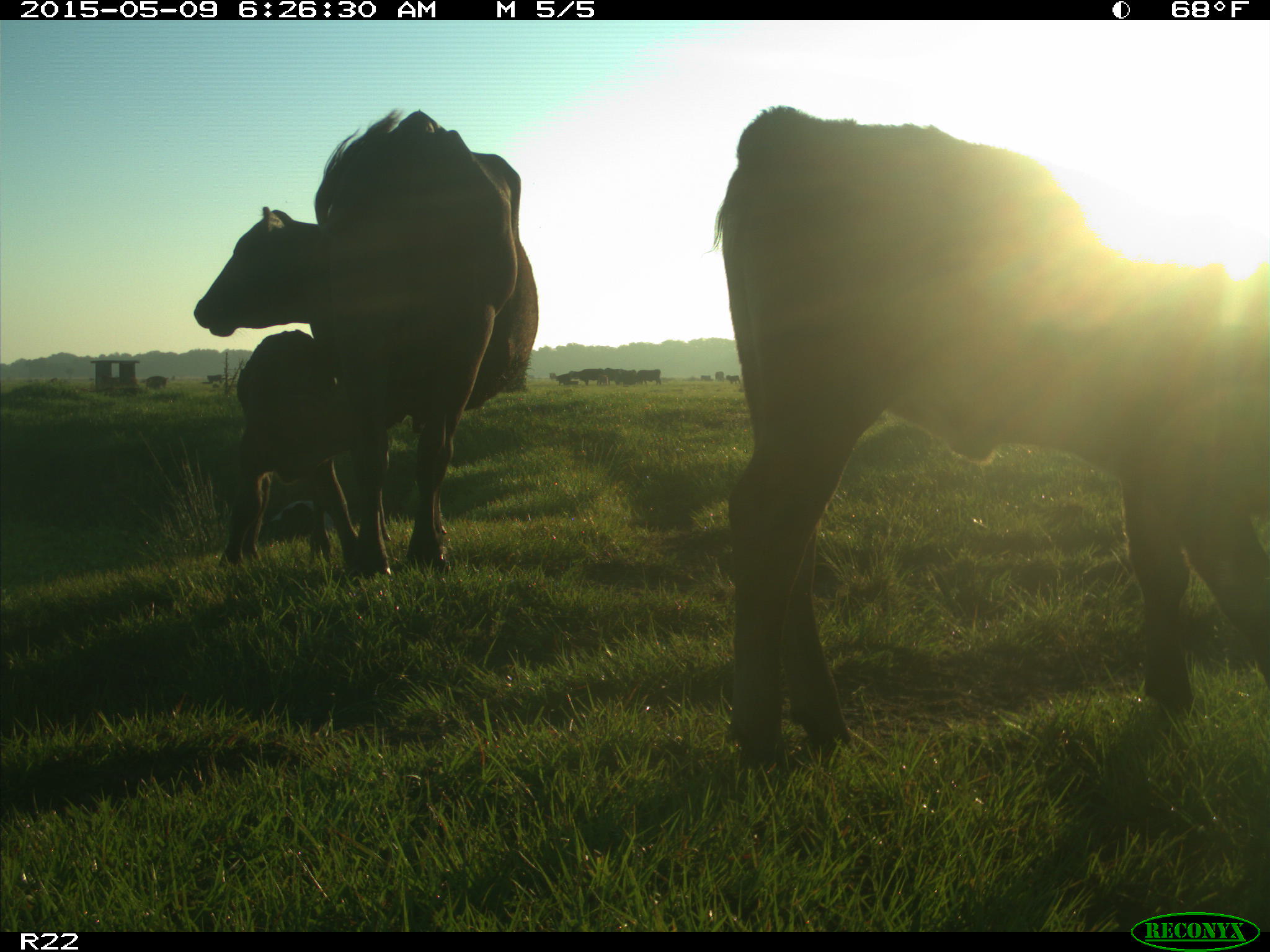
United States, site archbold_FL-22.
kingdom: Animalia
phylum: Chordata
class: Mammalia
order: Artiodactyla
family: Bovidae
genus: Bos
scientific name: Bos taurus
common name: domestic cow